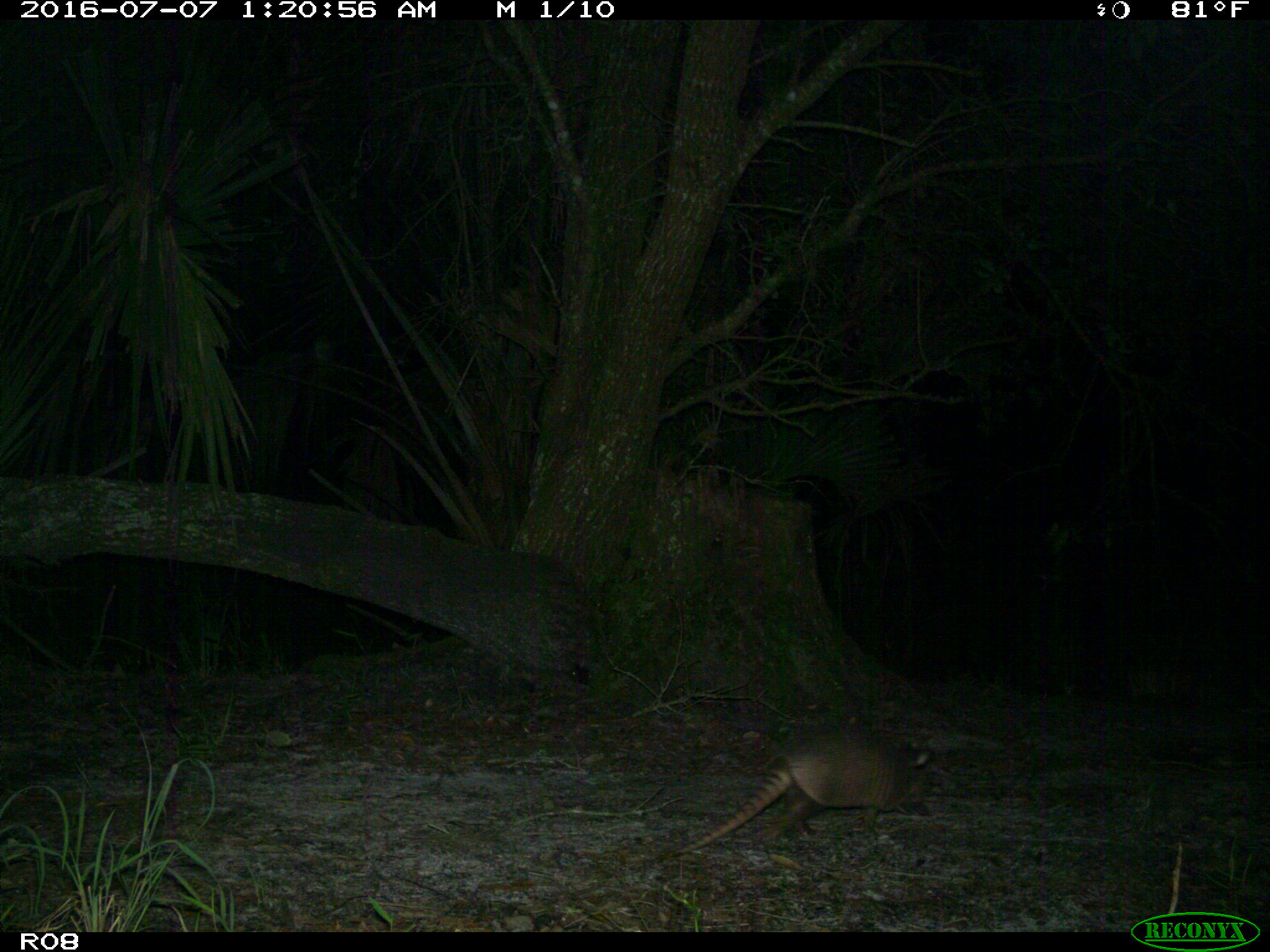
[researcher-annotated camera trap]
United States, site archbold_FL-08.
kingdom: Animalia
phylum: Chordata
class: Mammalia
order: Cingulata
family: Dasypodidae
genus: Dasypus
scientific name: Dasypus novemcinctus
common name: nine-banded armadillo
Dasypus novemcinctus (nine-banded armadillo).